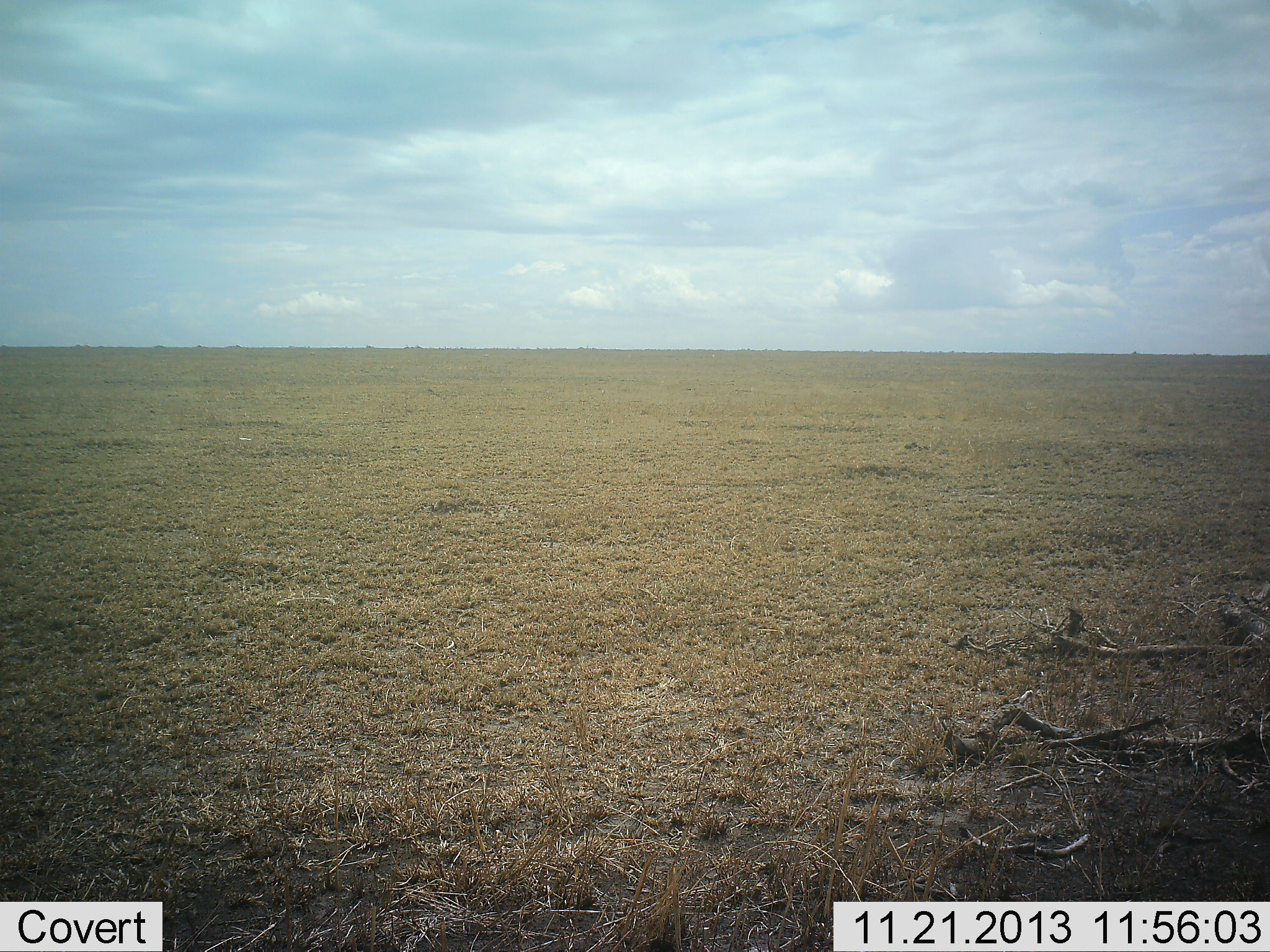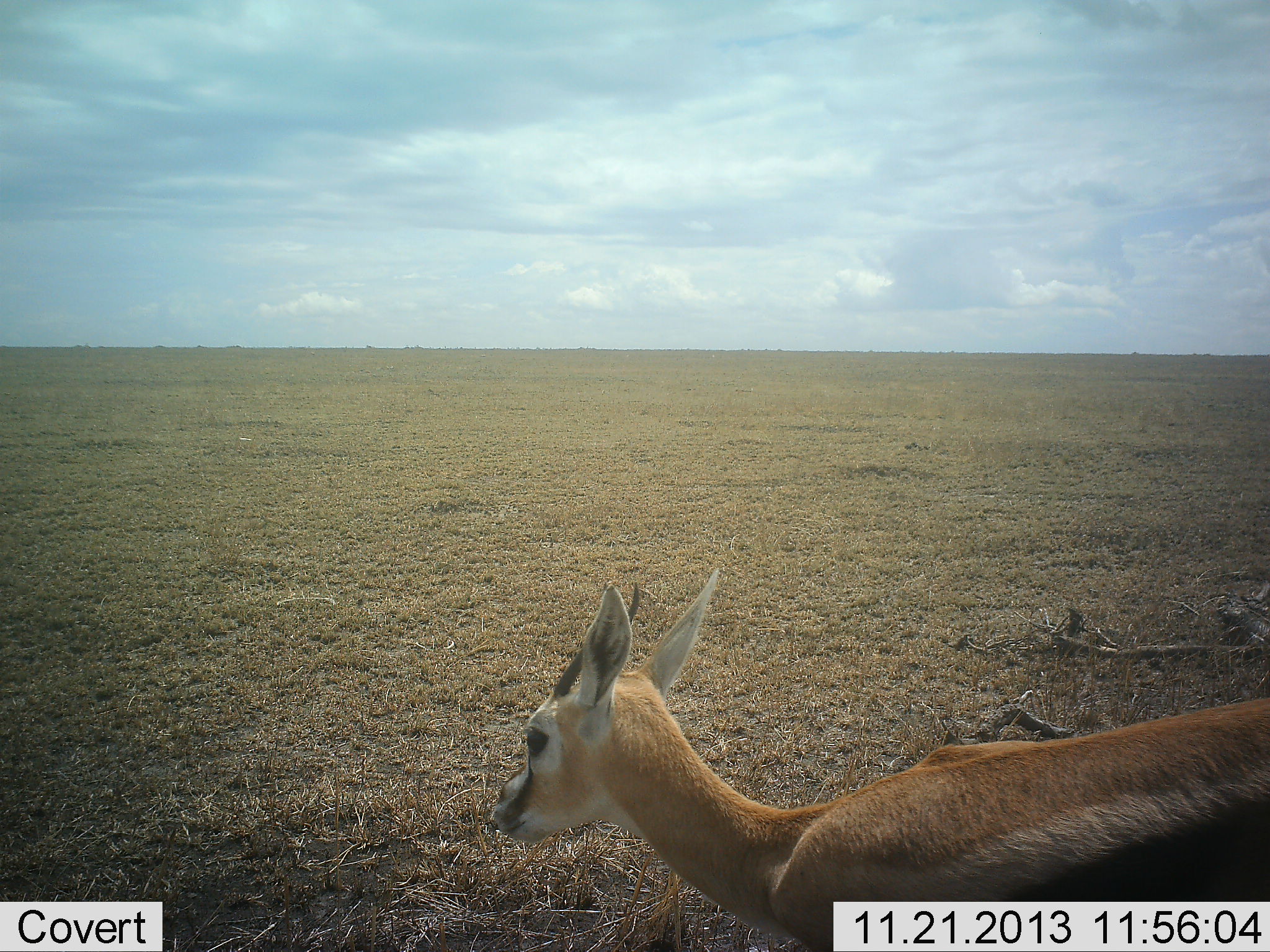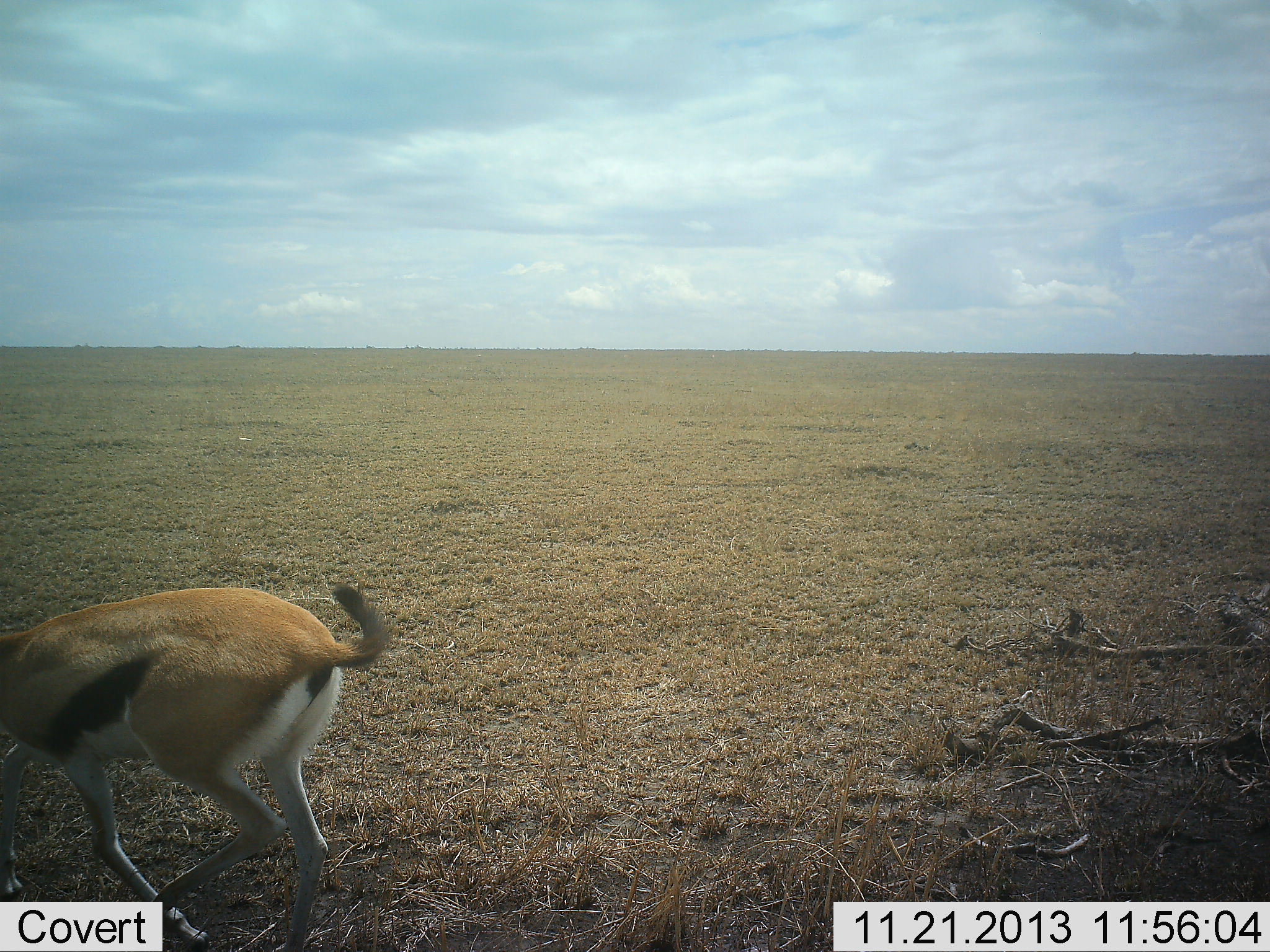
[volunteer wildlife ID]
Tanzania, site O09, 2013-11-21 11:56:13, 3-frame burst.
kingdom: Animalia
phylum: Chordata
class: Mammalia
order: Artiodactyla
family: Bovidae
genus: Eudorcas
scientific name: Eudorcas thomsonii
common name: thomson's gazelle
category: gazellethomsons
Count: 1.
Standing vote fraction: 20%.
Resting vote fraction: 0%.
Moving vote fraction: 80%.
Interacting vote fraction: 0%.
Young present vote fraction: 0%.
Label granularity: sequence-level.